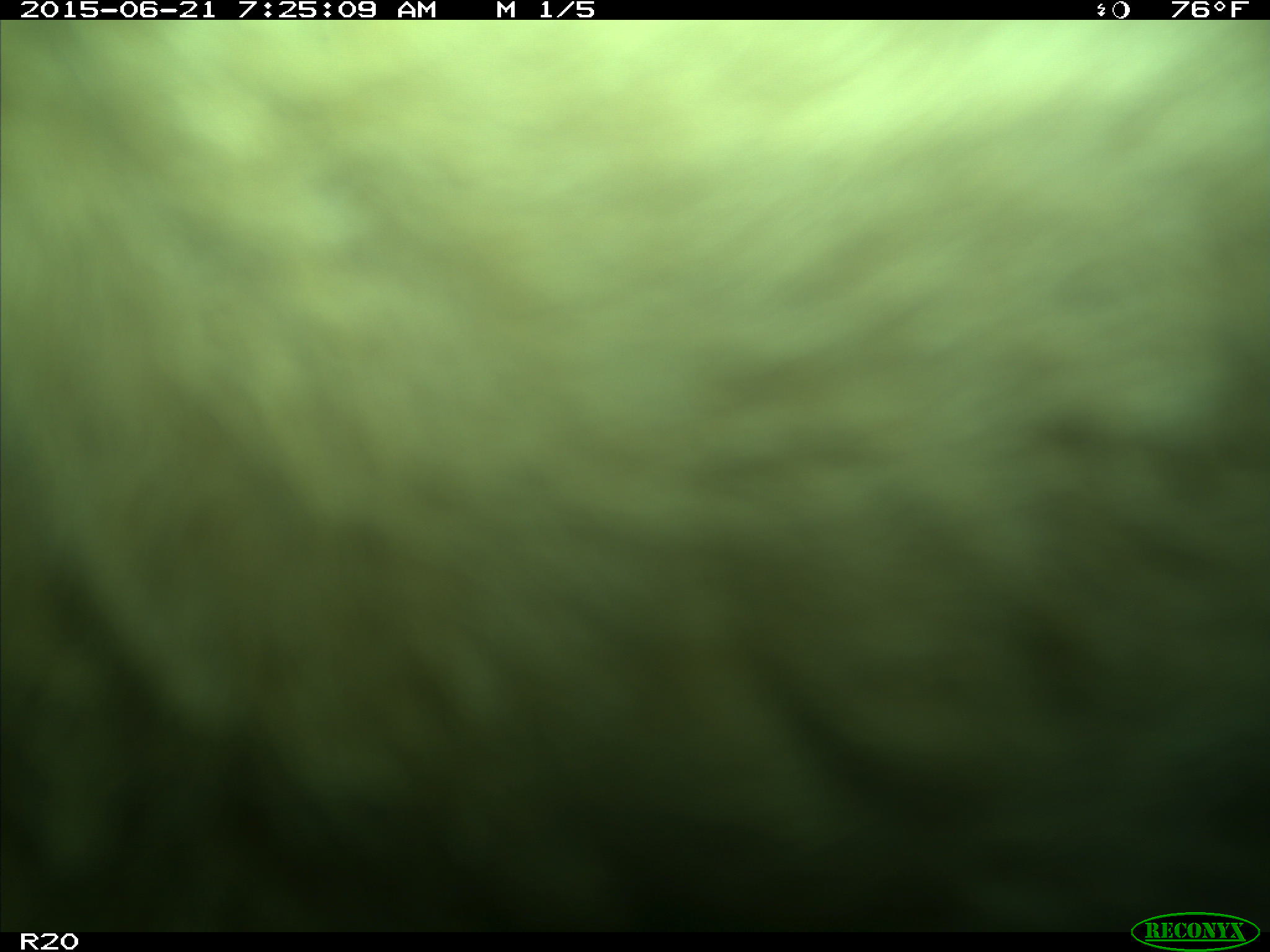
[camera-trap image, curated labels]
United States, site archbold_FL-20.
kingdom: Animalia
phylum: Chordata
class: Mammalia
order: Artiodactyla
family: Bovidae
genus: Bos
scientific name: Bos taurus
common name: domestic cow